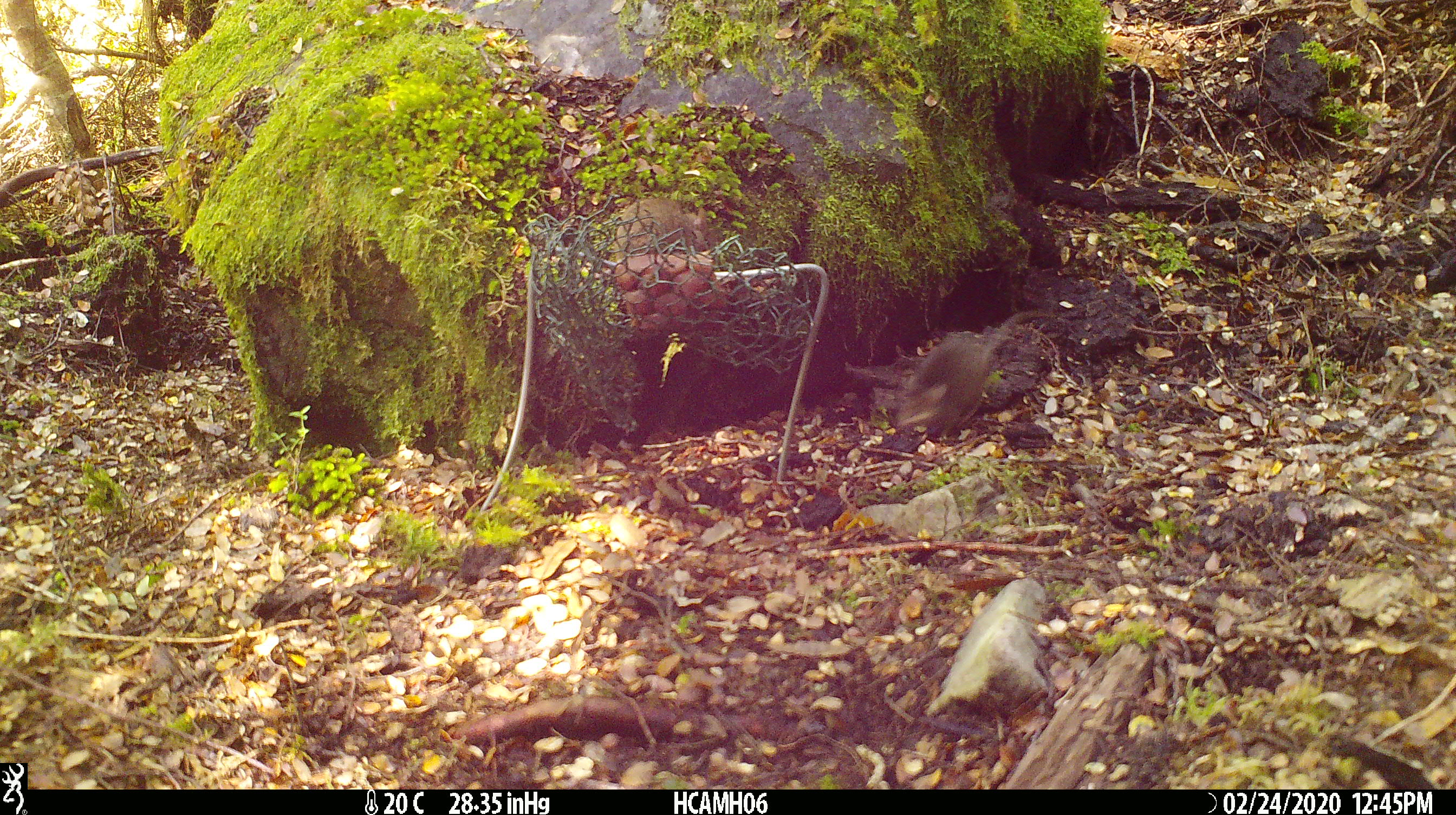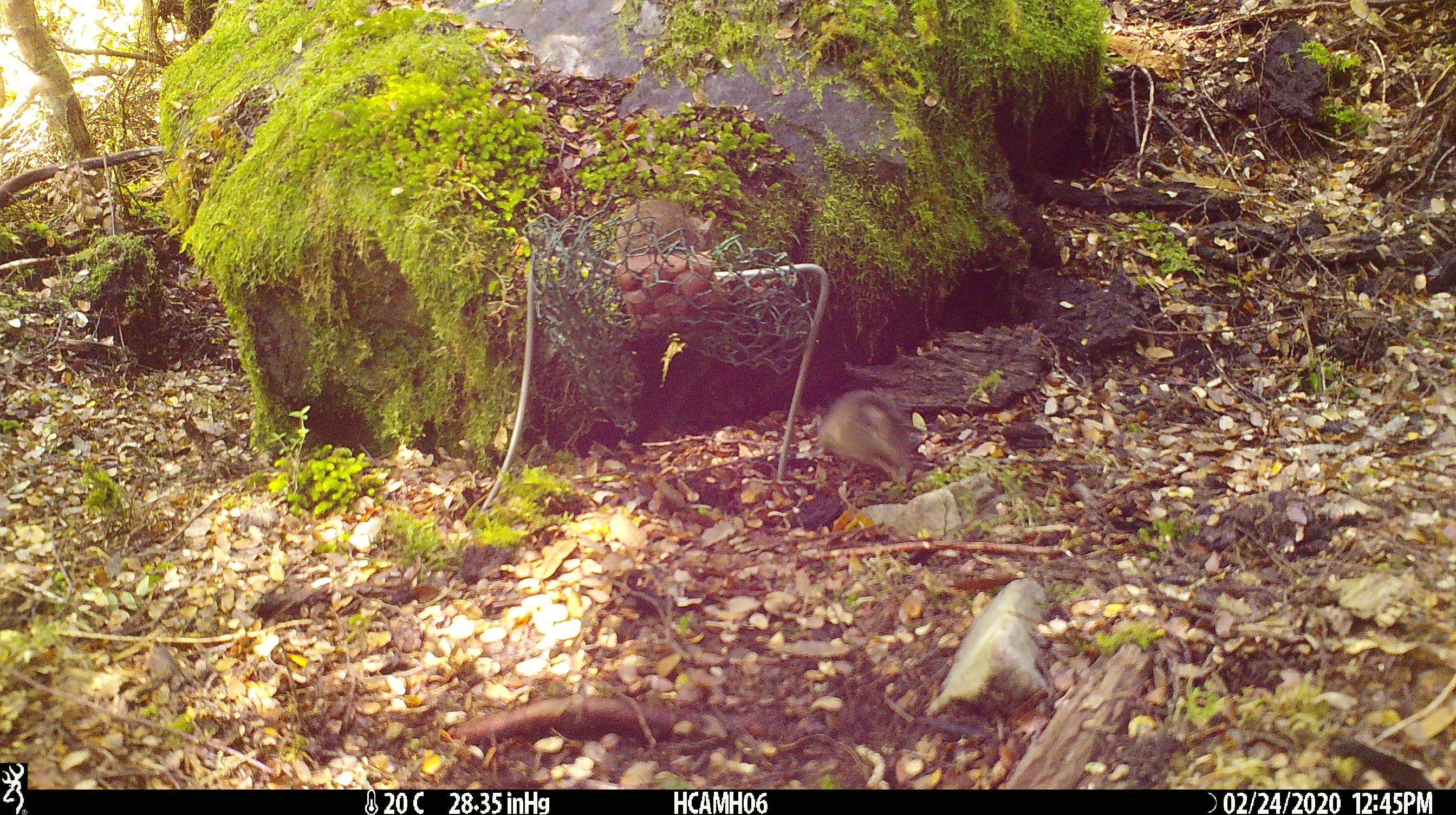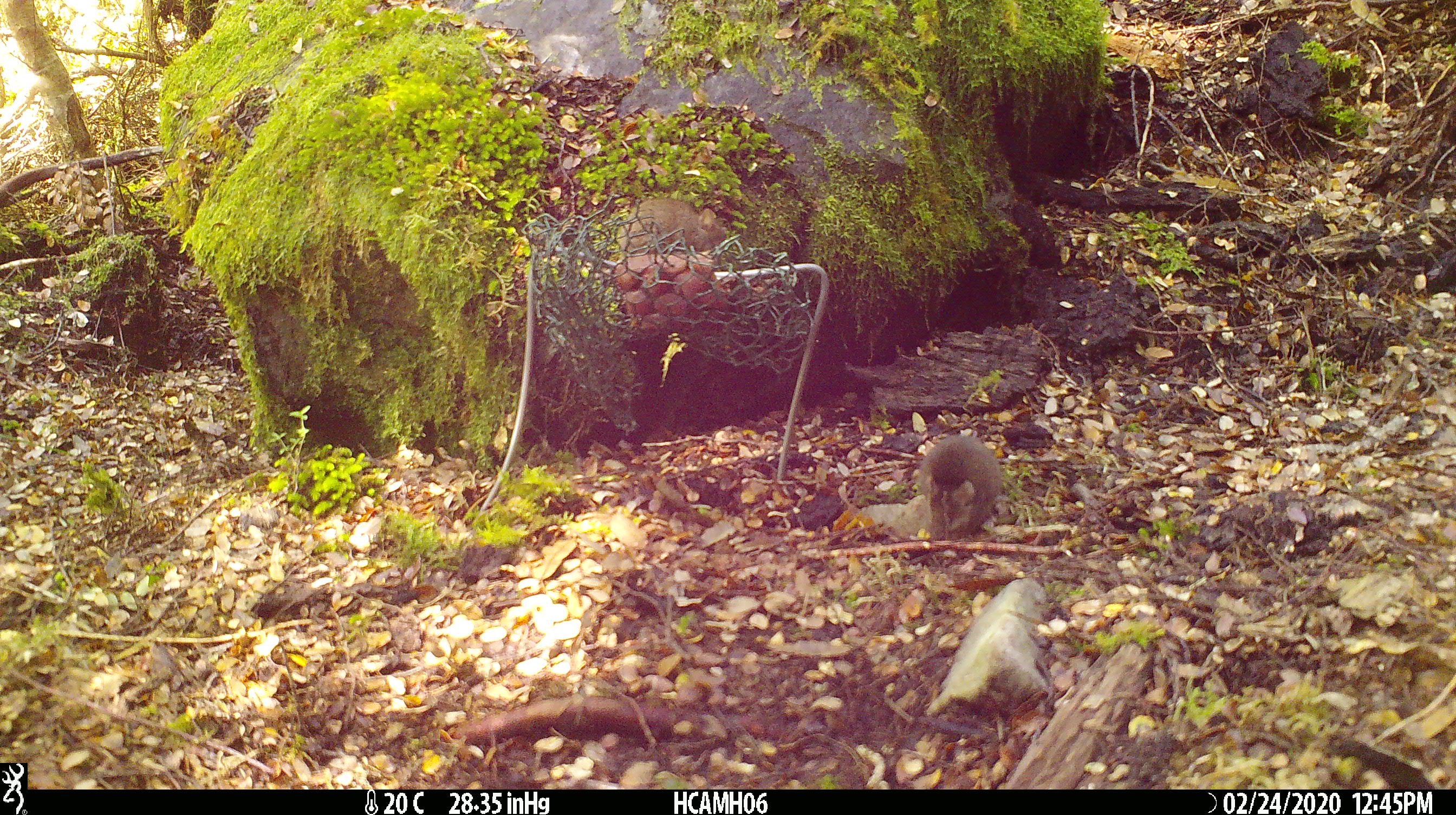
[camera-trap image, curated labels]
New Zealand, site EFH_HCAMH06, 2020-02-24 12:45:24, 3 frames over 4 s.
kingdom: Animalia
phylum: Chordata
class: Mammalia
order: Rodentia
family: Muridae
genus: Mus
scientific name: Mus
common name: mouse